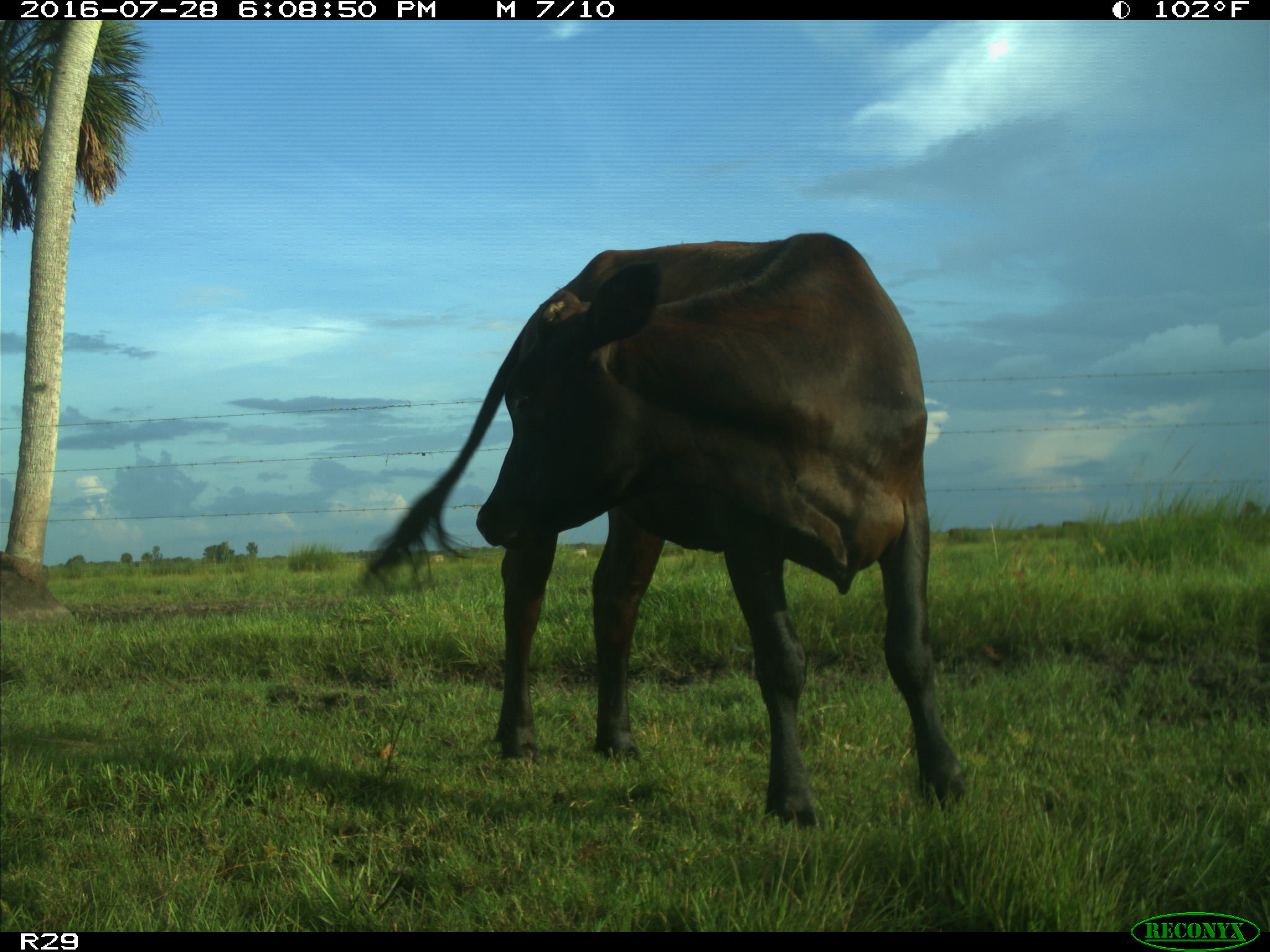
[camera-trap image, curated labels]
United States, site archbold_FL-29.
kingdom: Animalia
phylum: Chordata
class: Mammalia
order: Artiodactyla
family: Bovidae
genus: Bos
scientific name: Bos taurus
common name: domestic cow